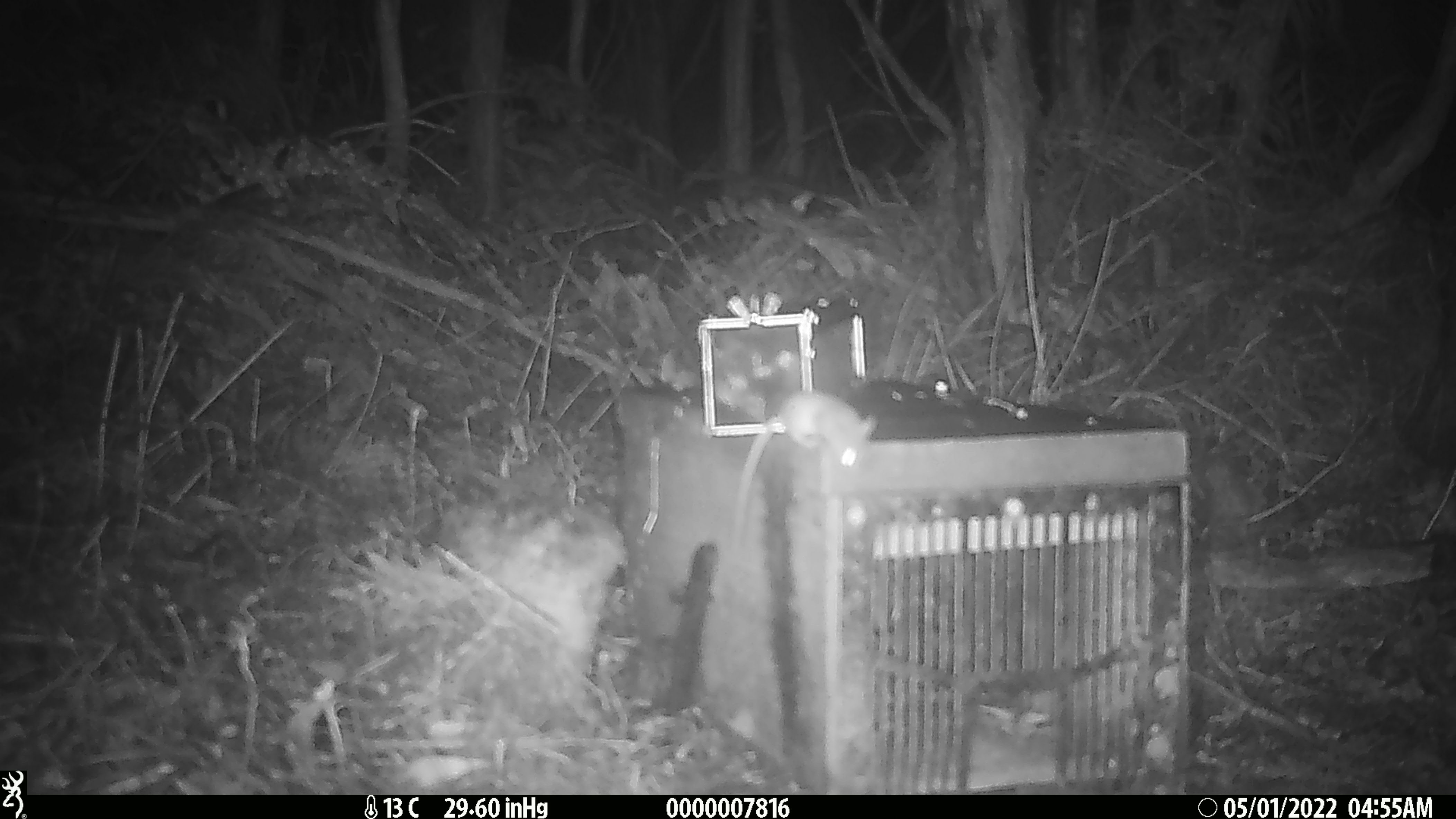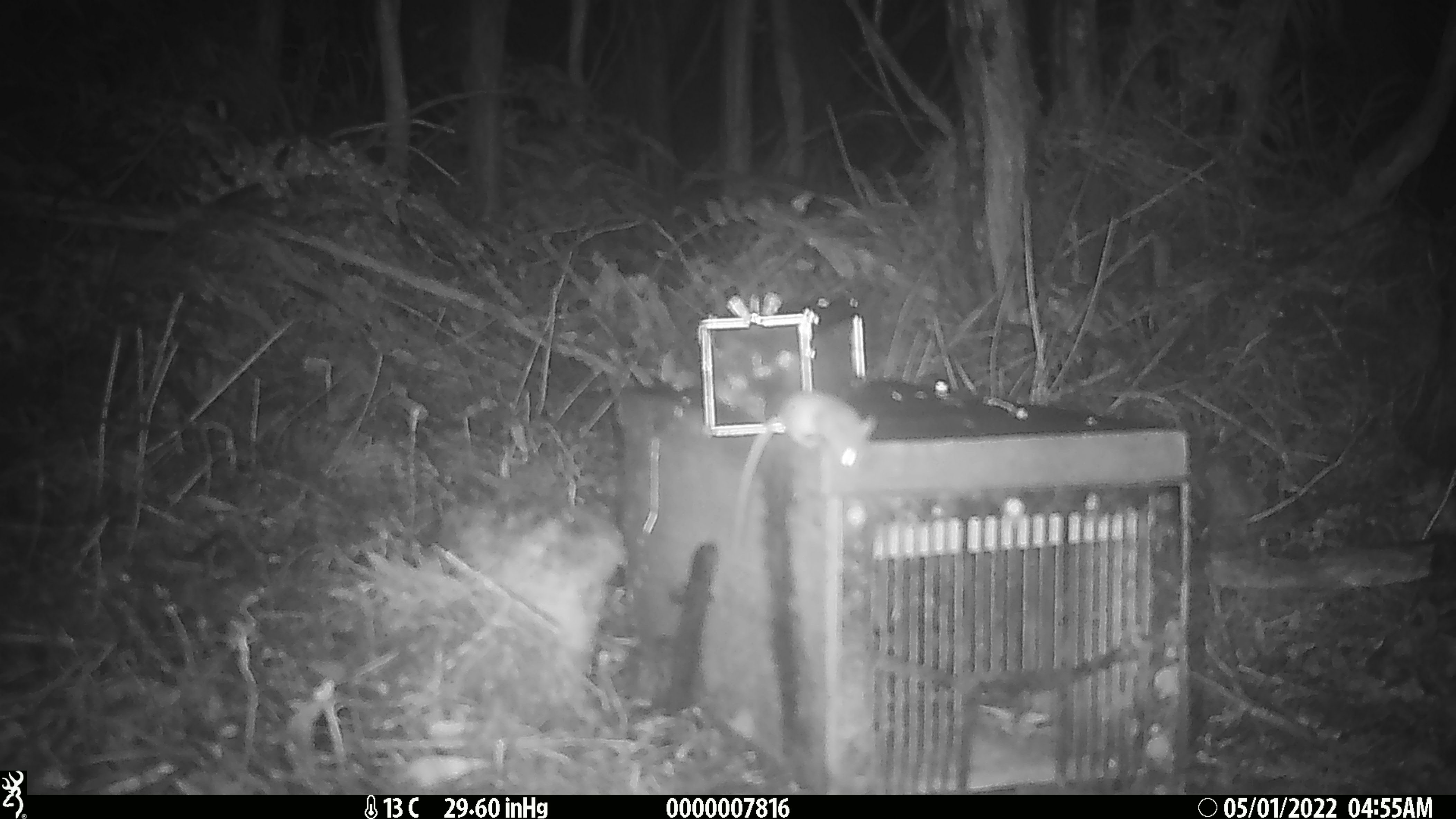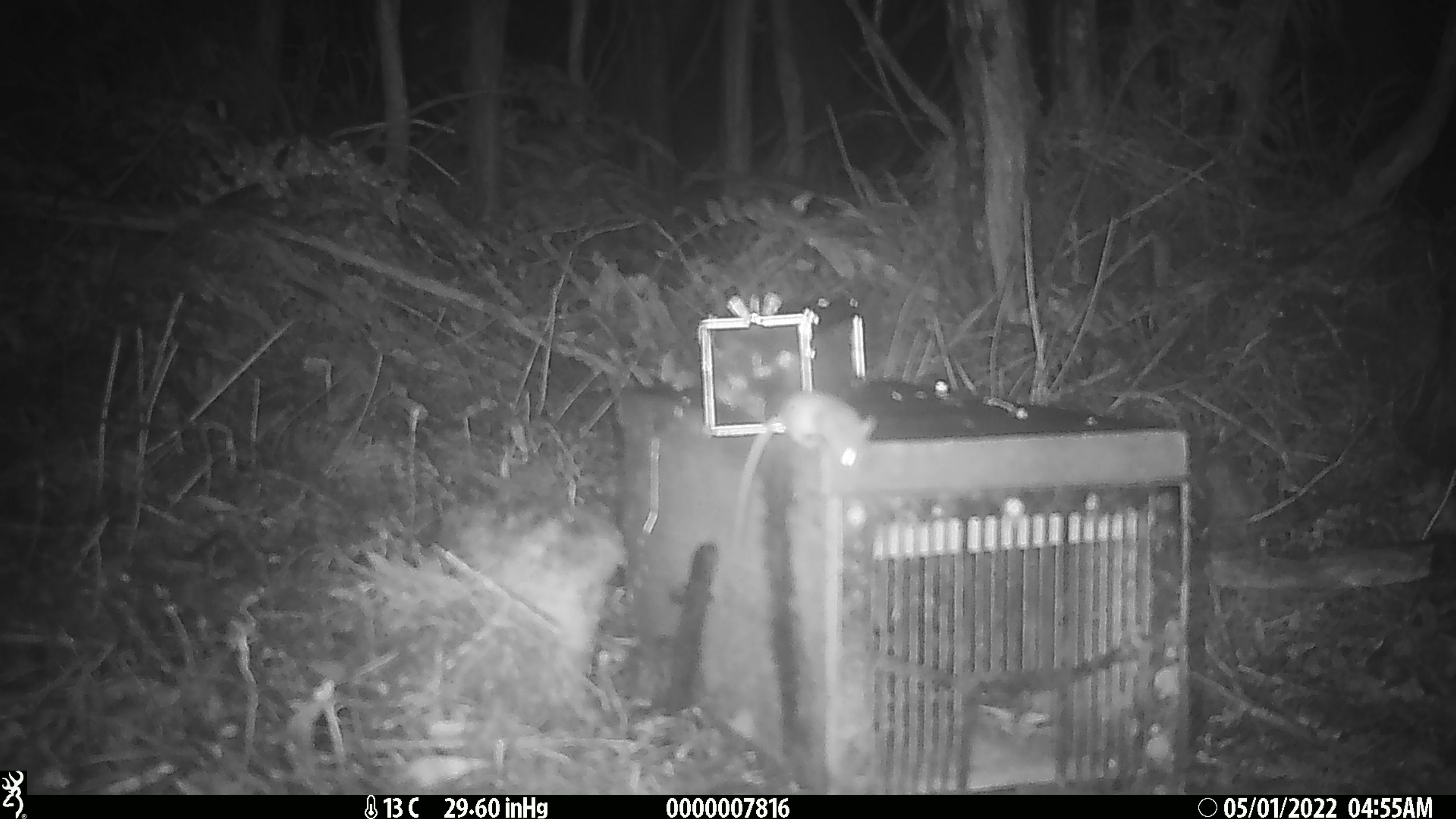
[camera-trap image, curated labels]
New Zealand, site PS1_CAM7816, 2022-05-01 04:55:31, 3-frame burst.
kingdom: Animalia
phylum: Chordata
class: Mammalia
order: Rodentia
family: Muridae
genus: Mus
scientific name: Mus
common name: mouse